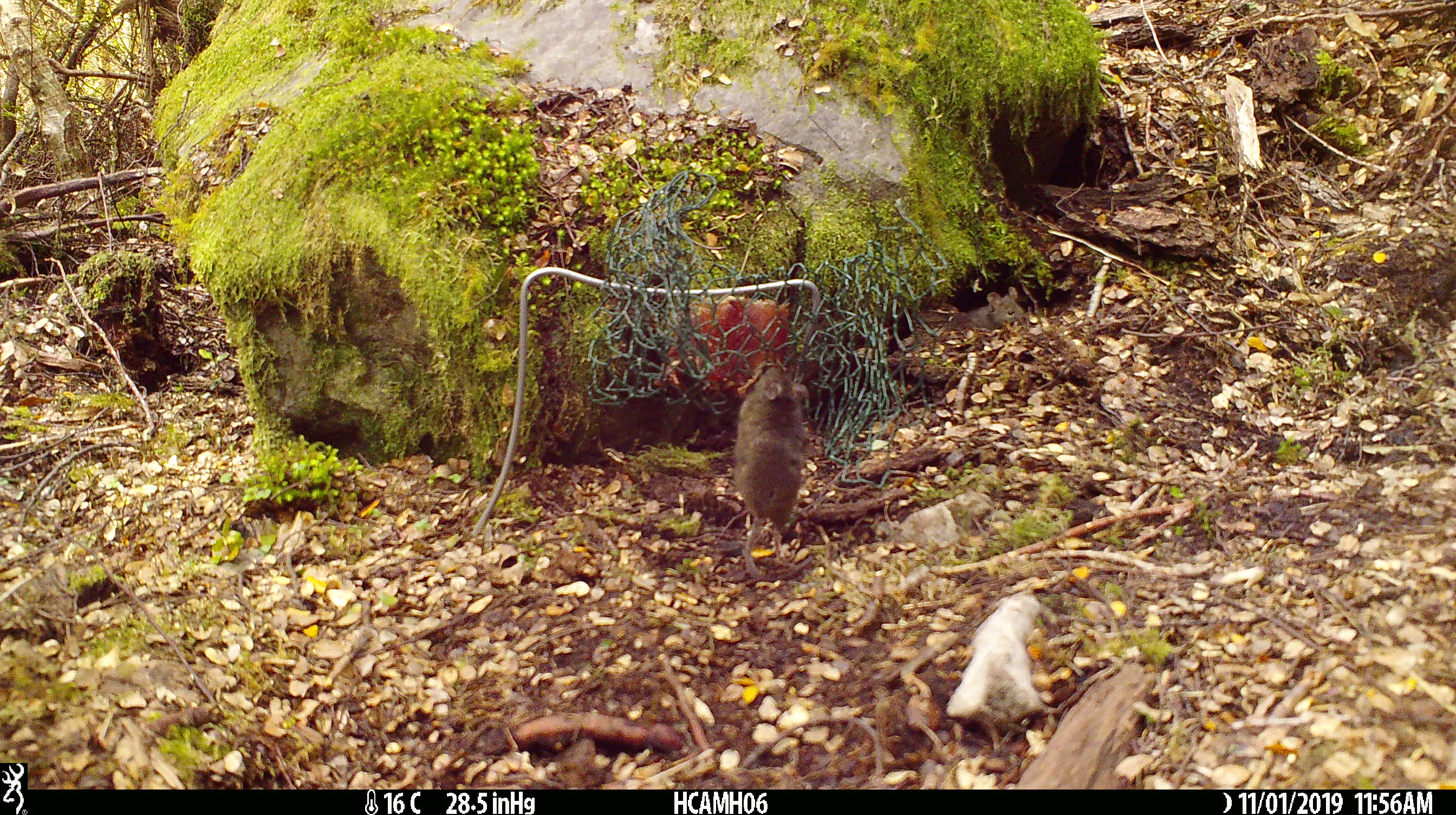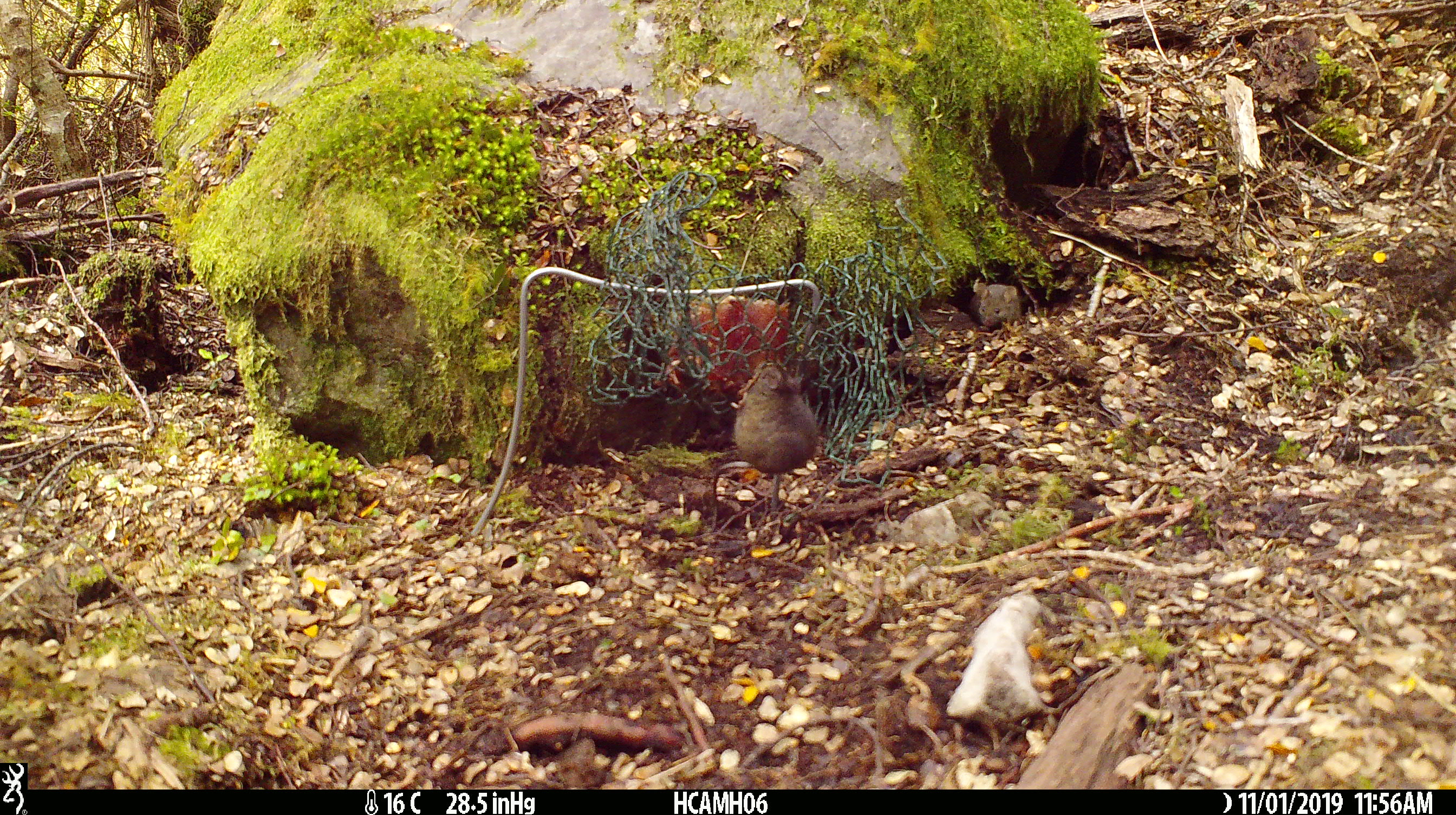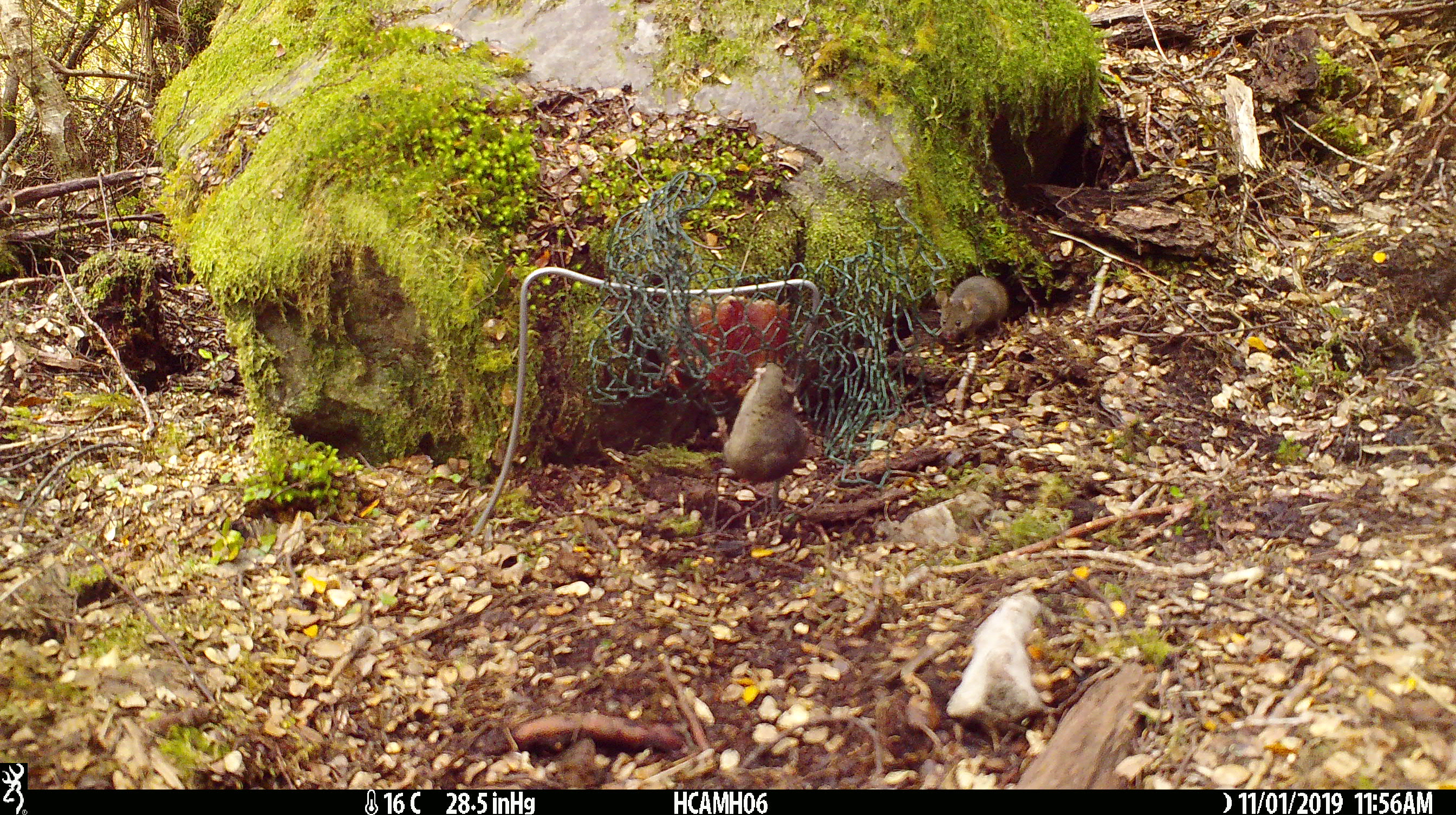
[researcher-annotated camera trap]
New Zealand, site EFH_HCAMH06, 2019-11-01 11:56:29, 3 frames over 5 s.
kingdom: Animalia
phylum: Chordata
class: Mammalia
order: Rodentia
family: Muridae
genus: Mus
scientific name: Mus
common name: mouse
Mouse (Mus).